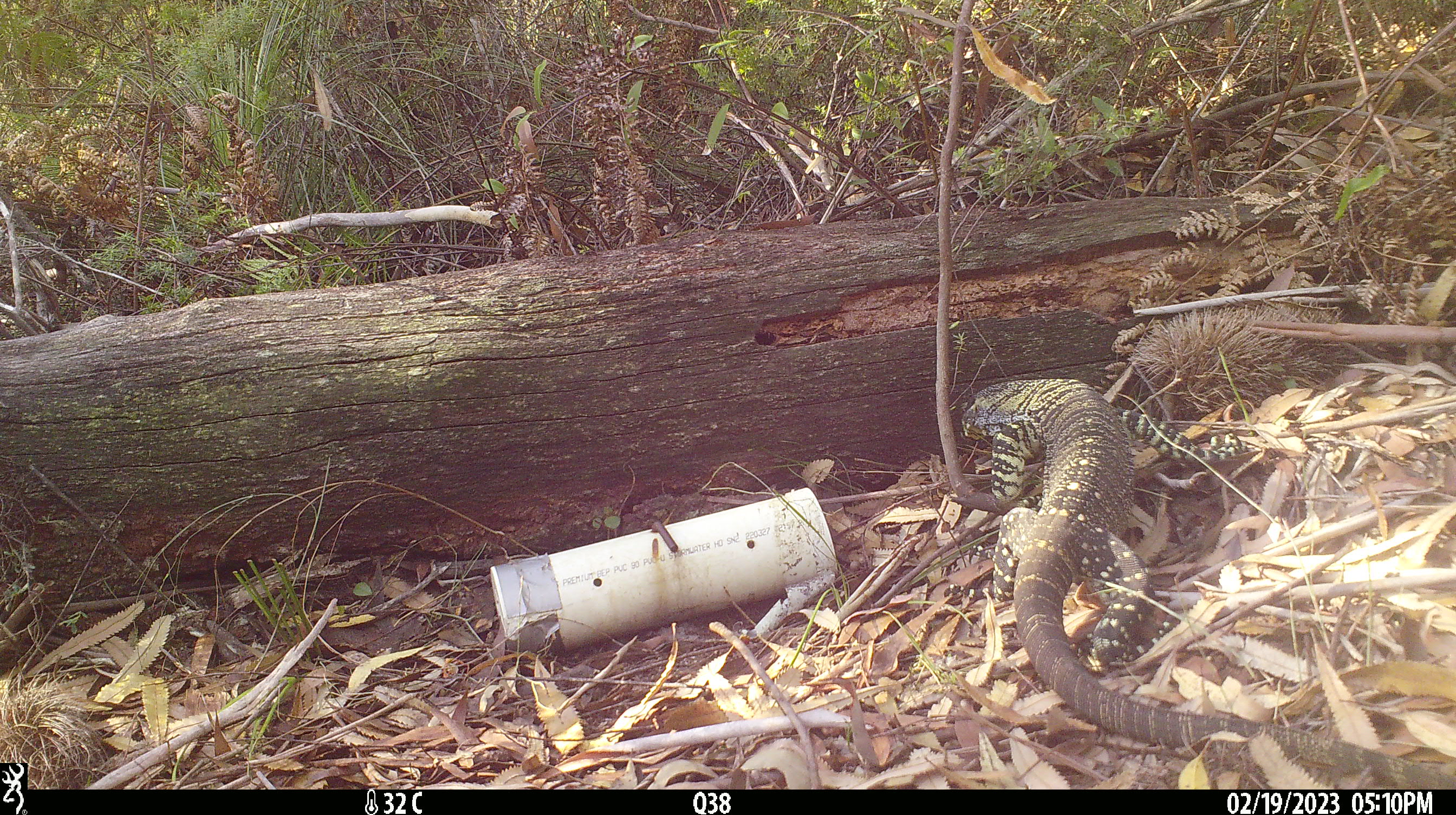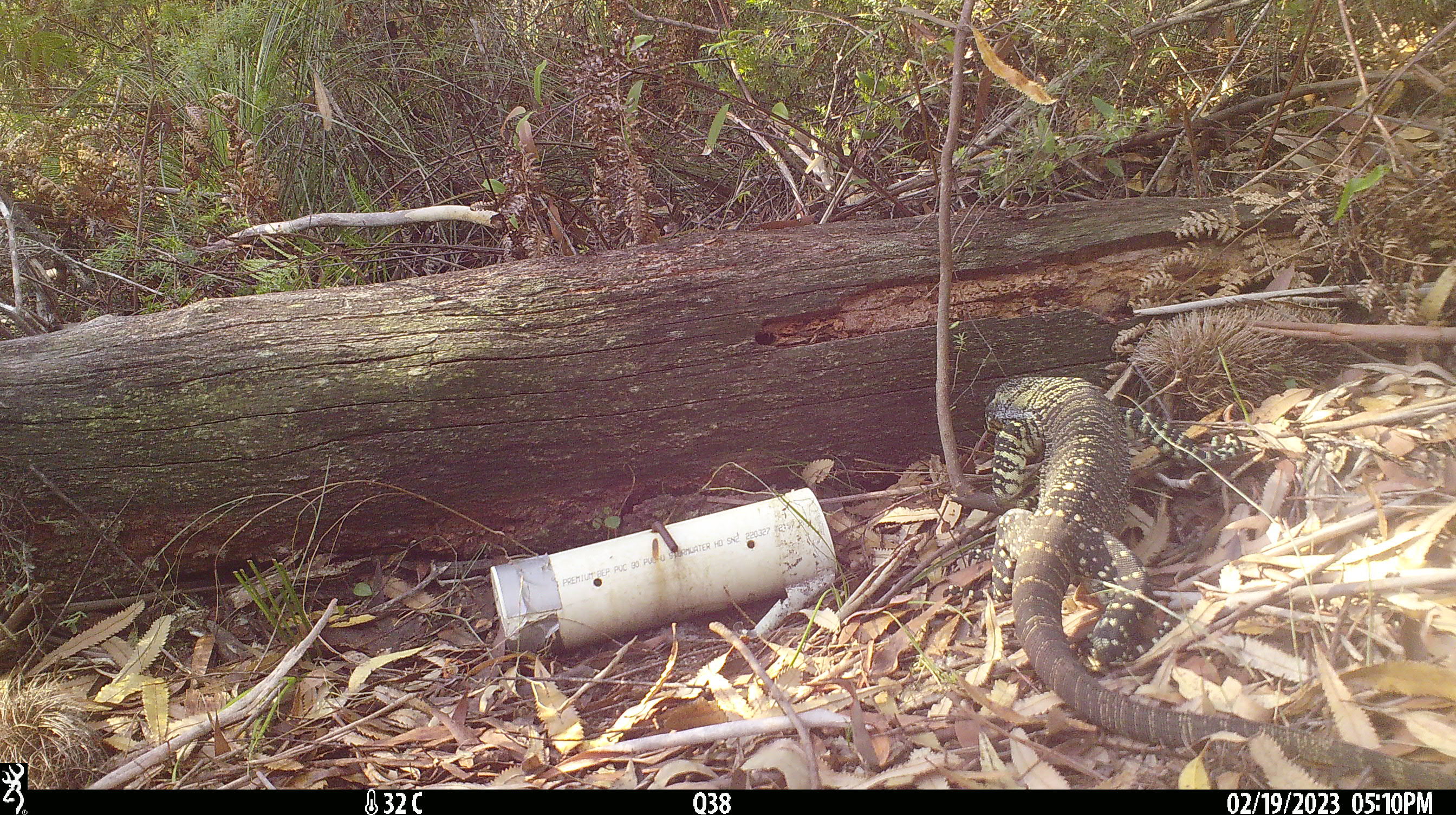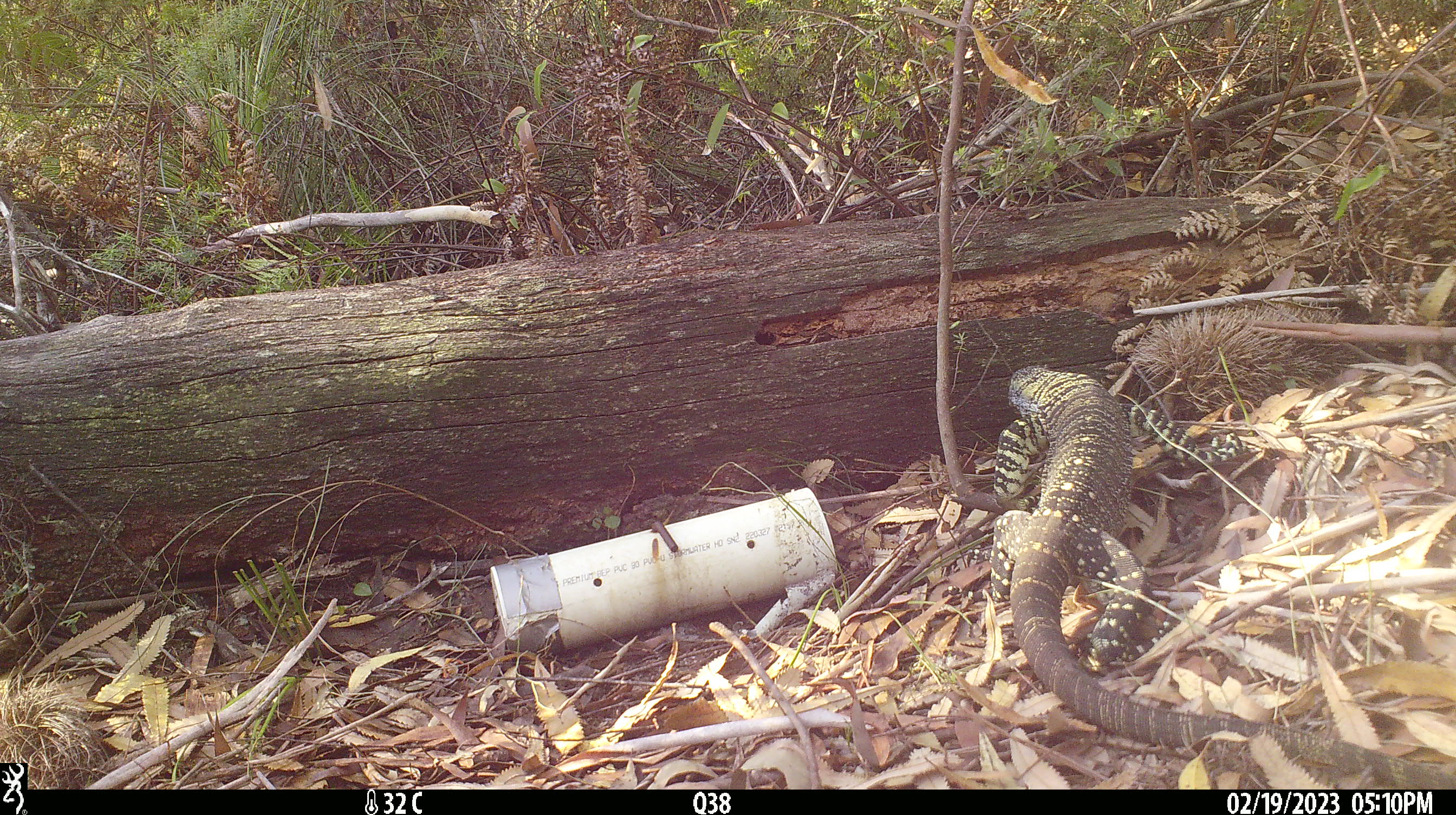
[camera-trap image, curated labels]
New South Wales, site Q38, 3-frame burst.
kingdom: Animalia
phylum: Chordata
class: Reptilia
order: Squamata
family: Varanidae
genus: Varanus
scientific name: Varanus varius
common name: lace monitor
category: goanna